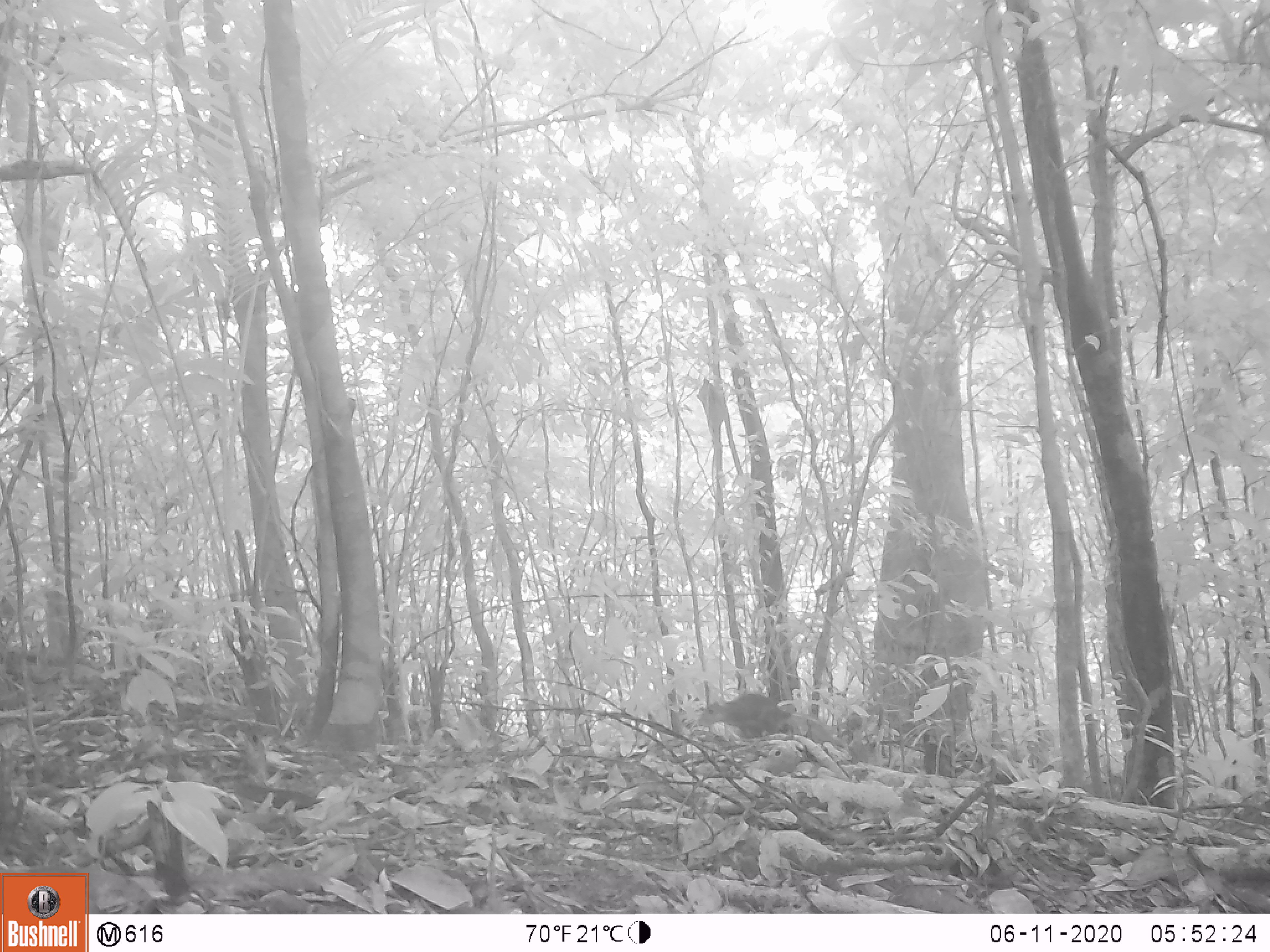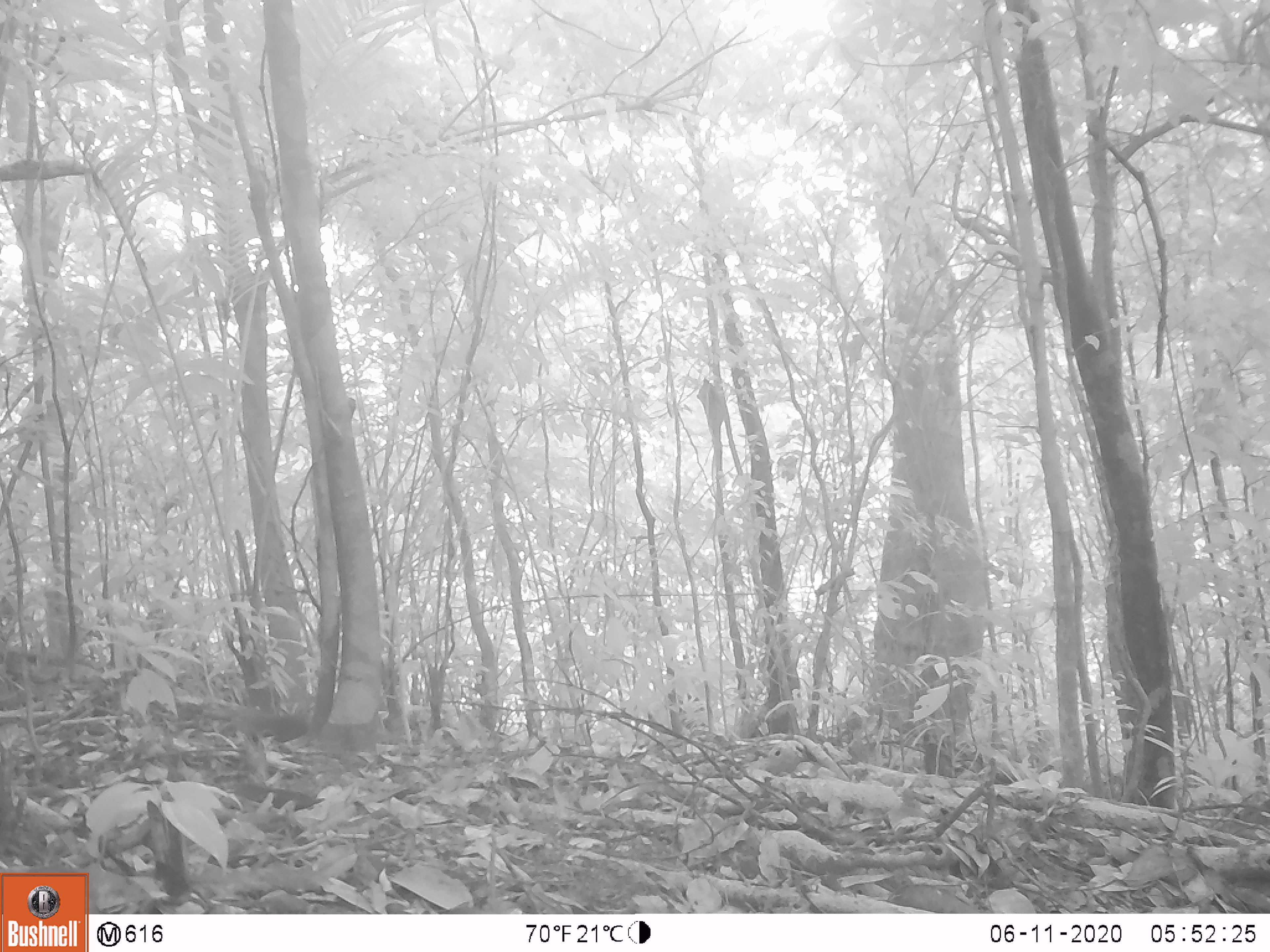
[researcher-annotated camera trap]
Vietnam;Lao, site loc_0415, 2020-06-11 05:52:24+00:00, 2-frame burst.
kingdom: Animalia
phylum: Chordata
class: Mammalia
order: Rodentia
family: Sciuridae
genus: Dremomys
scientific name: Dremomys rufigenis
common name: red-cheeked squirrel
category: red cheeked squirrel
Red cheeked squirrel (red-cheeked squirrel) (Dremomys rufigenis). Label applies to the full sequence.